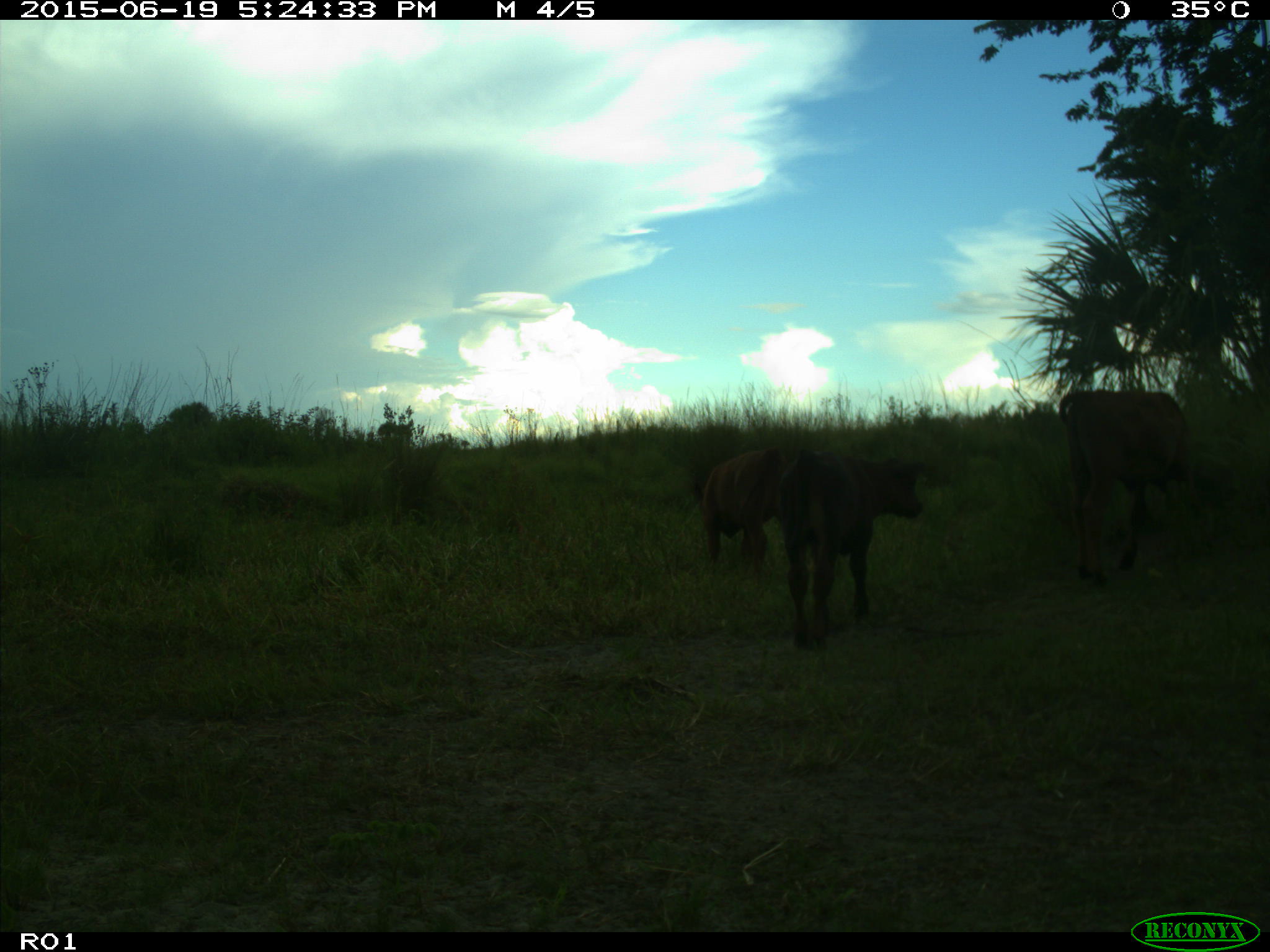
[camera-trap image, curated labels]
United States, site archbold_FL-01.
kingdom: Animalia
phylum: Chordata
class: Mammalia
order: Artiodactyla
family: Bovidae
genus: Bos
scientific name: Bos taurus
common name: domestic cow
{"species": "Bos taurus (domestic cow)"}